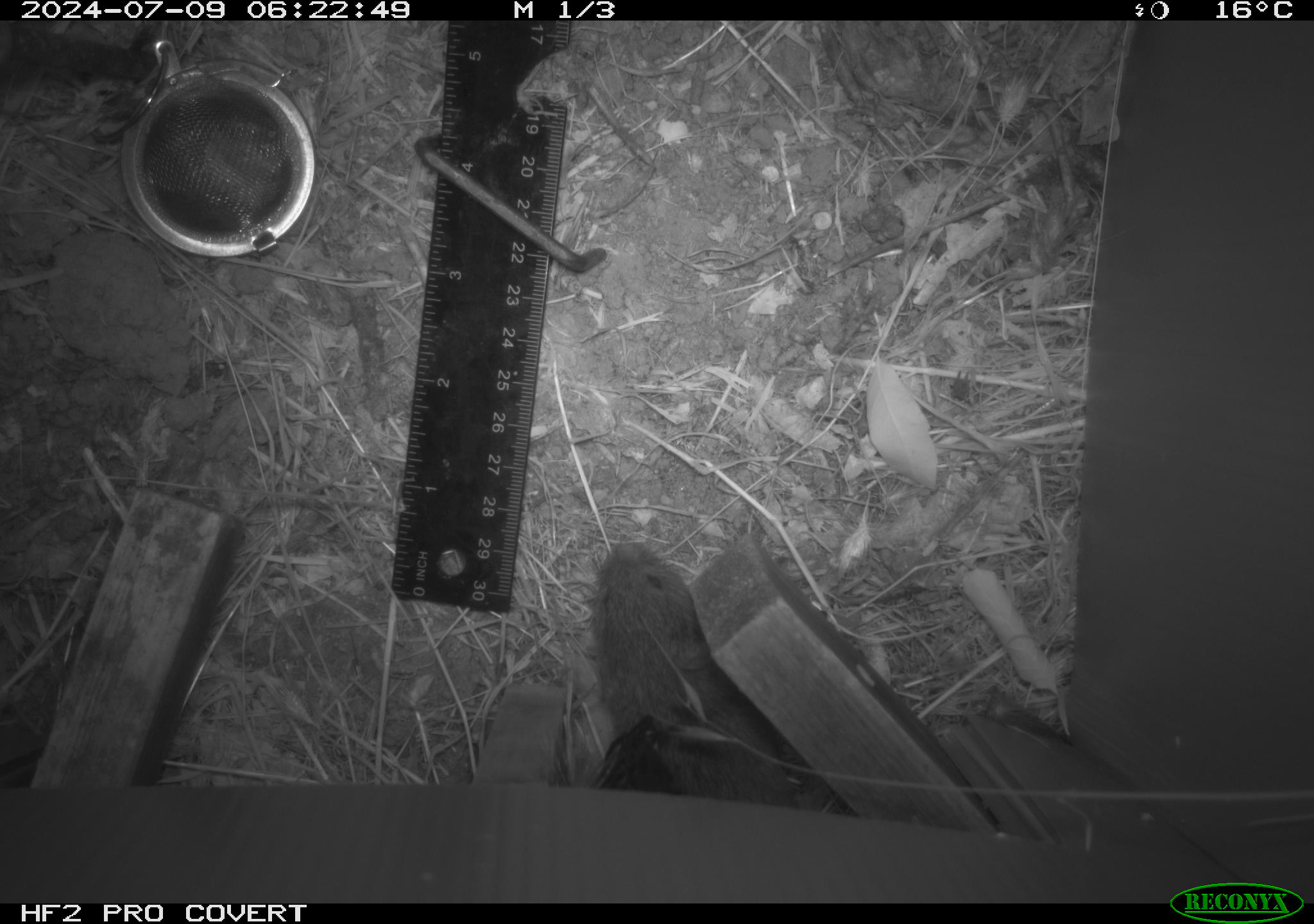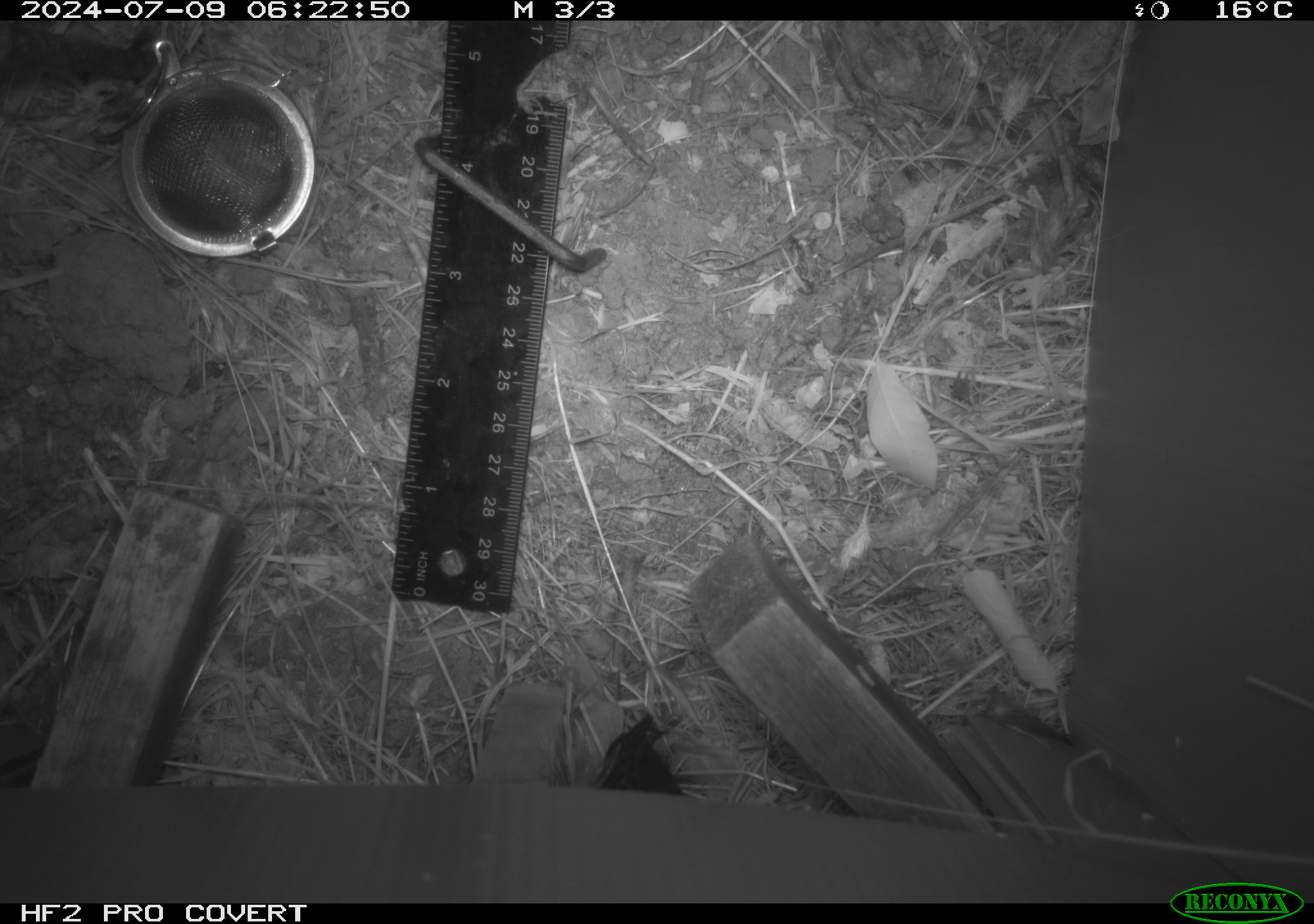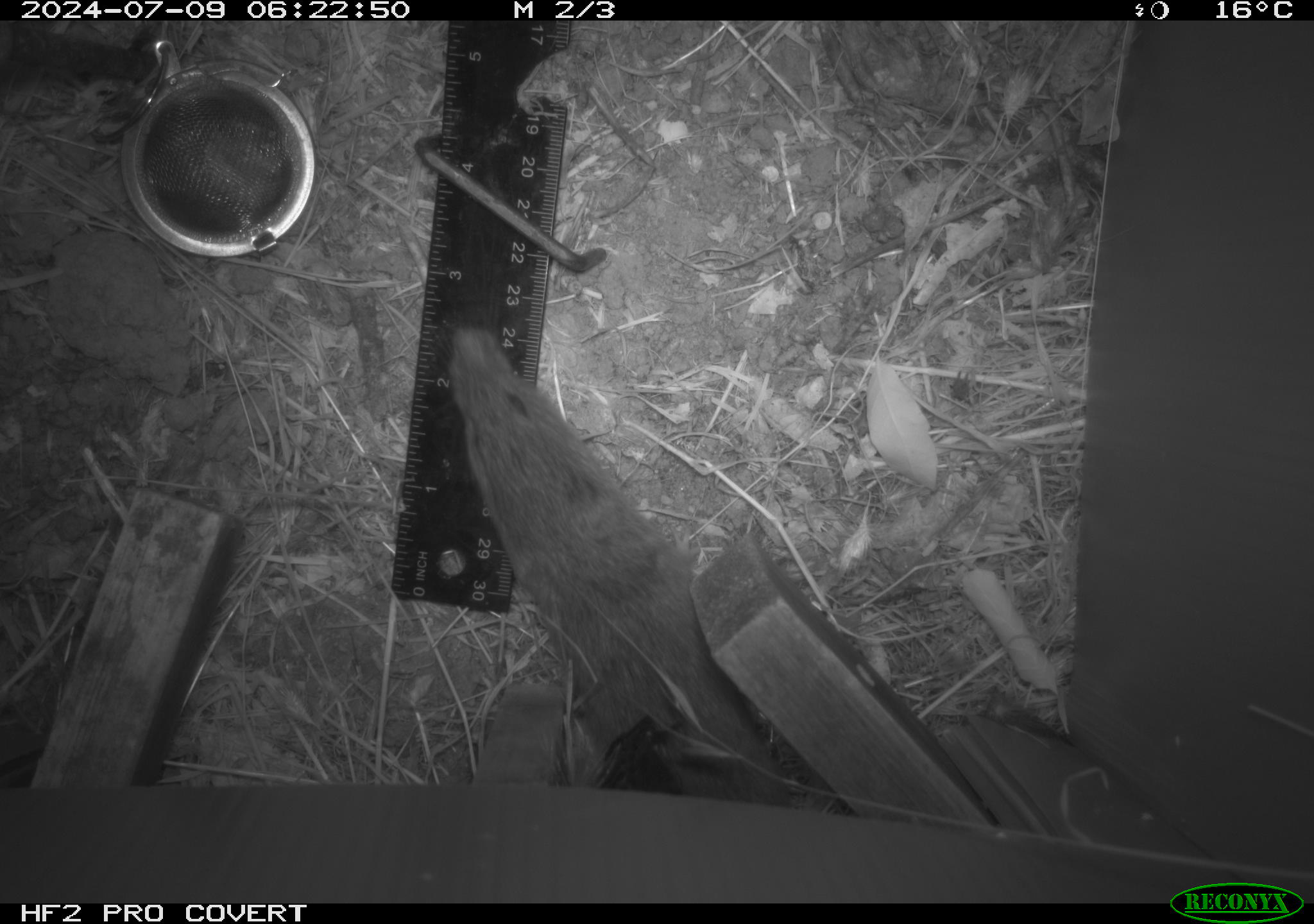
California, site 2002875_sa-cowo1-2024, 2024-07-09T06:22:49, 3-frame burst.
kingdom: Animalia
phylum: Chordata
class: Mammalia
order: Rodentia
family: Cricetidae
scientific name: Arvicolinae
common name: voles, lemmings, and muskrats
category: arvicolinae subfamily